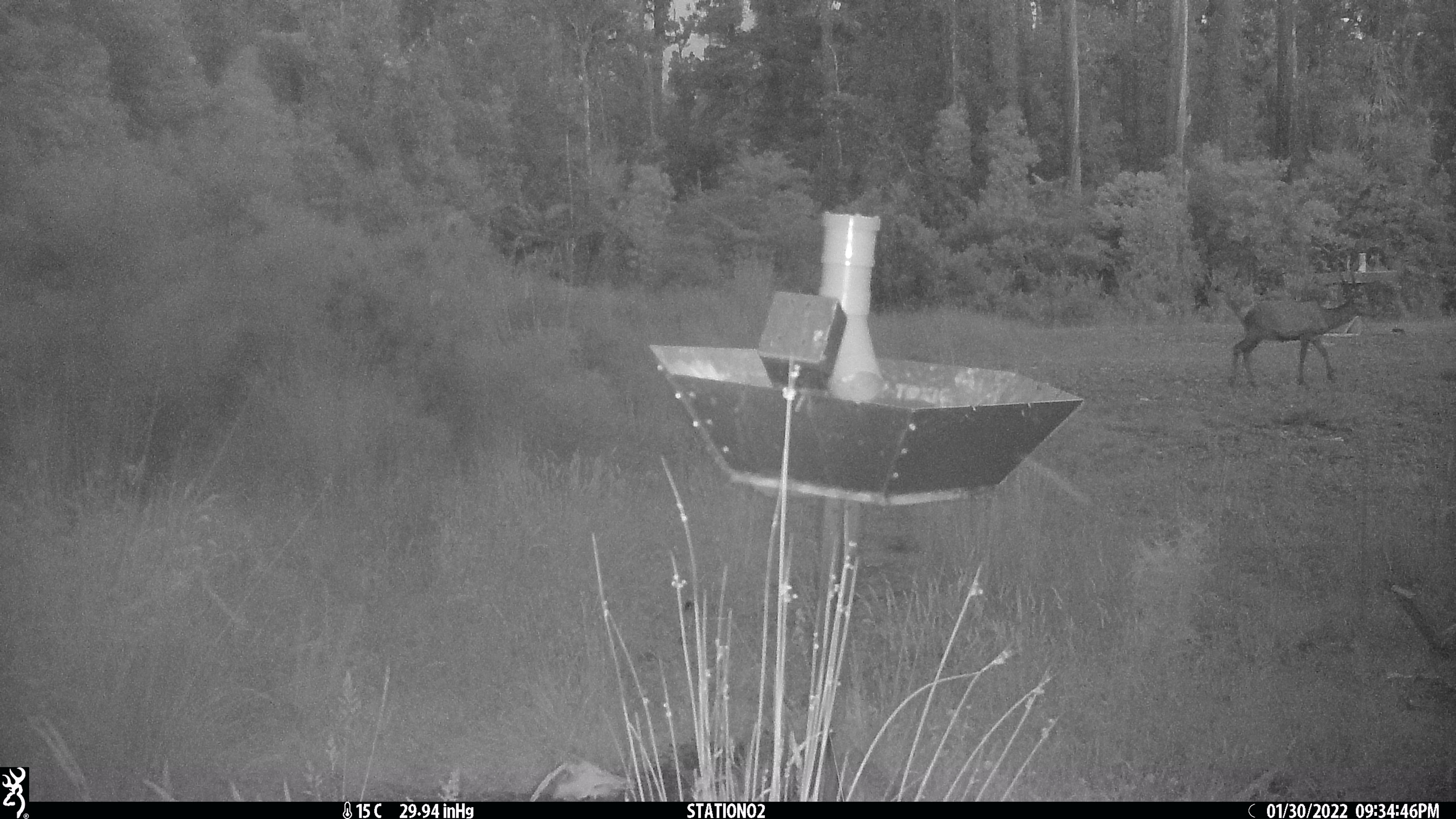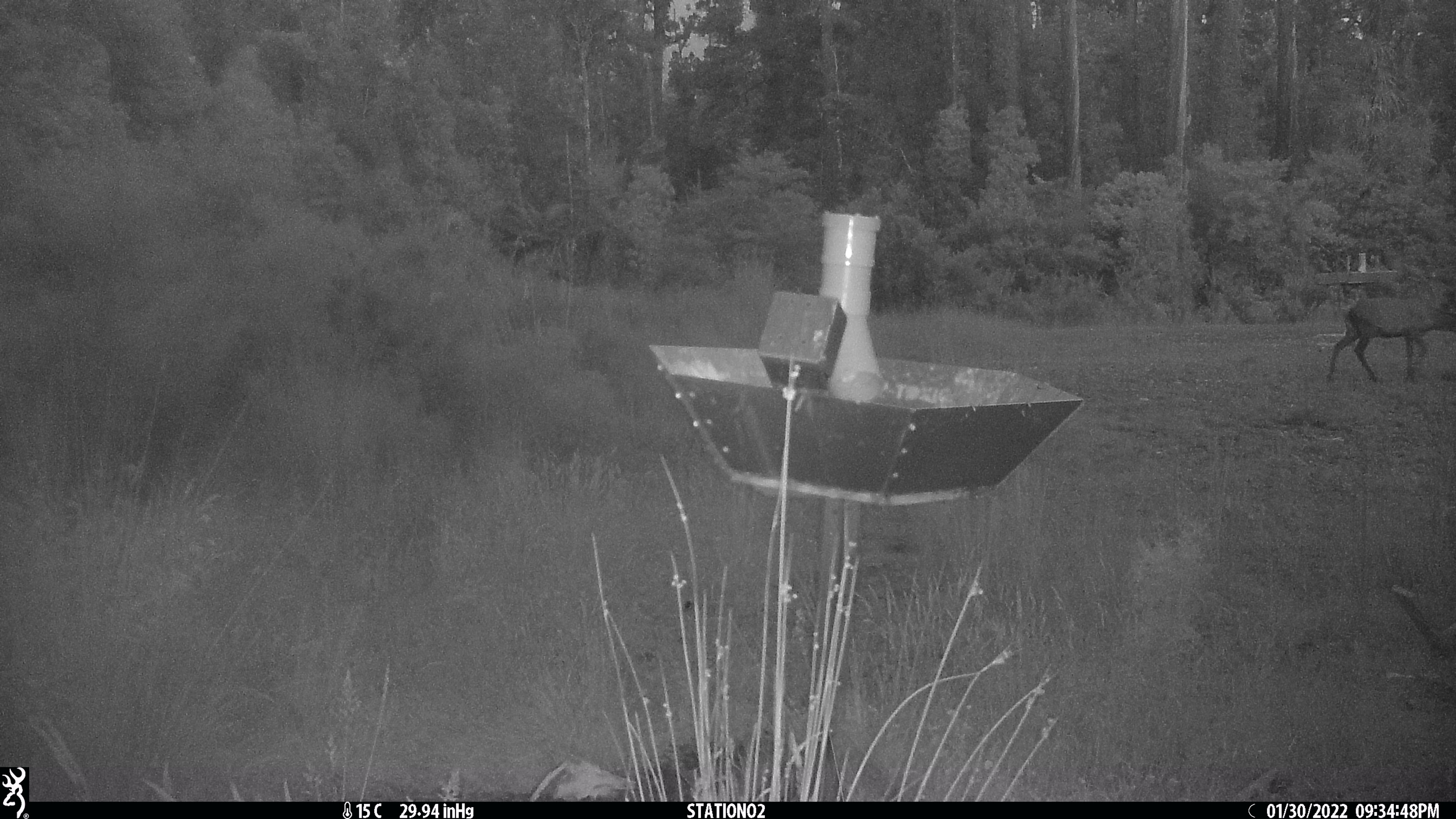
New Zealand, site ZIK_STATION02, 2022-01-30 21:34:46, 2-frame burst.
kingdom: Animalia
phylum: Chordata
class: Mammalia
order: Artiodactyla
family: Cervidae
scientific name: Cervidae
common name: deer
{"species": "deer (Cervidae)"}